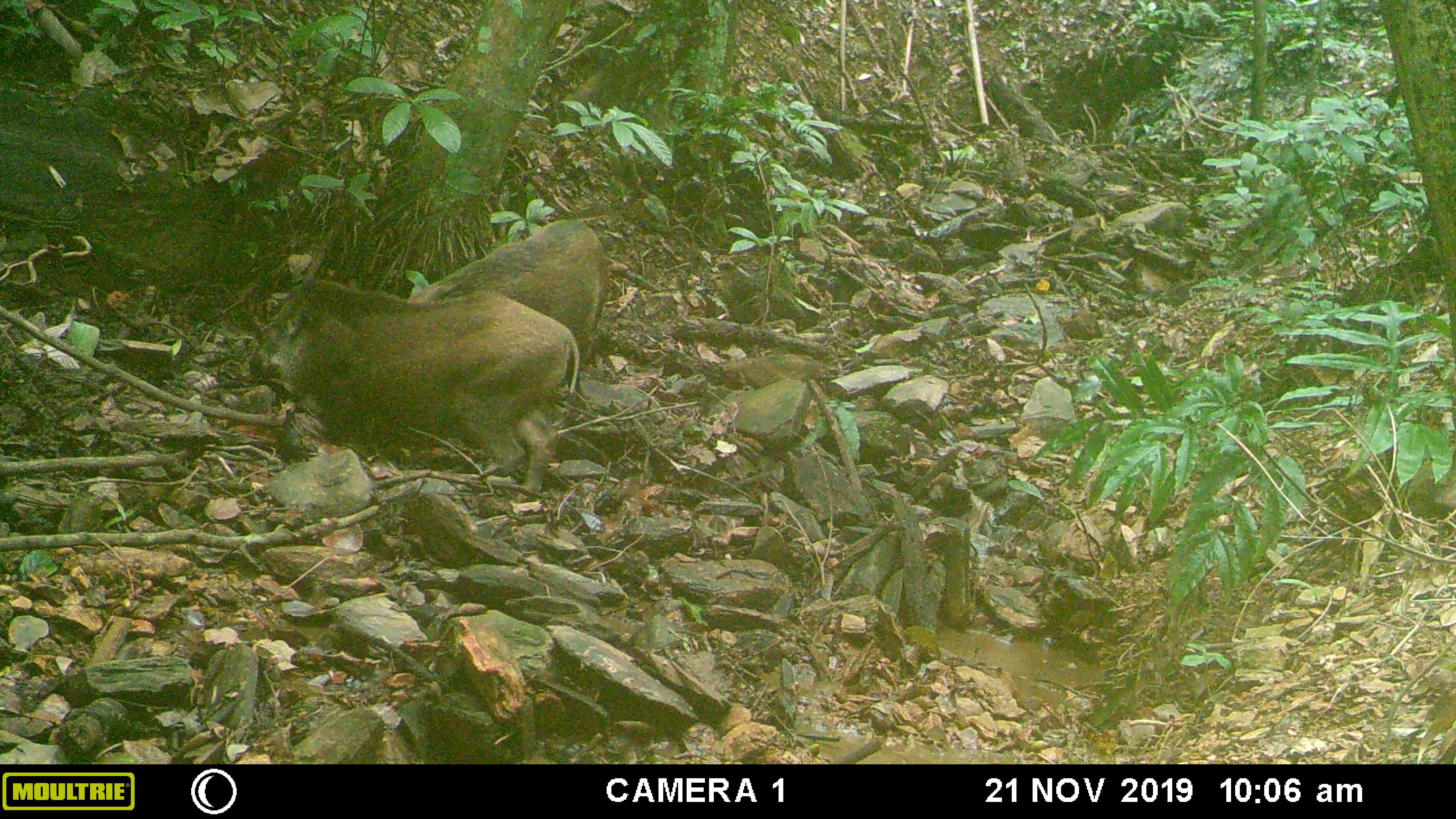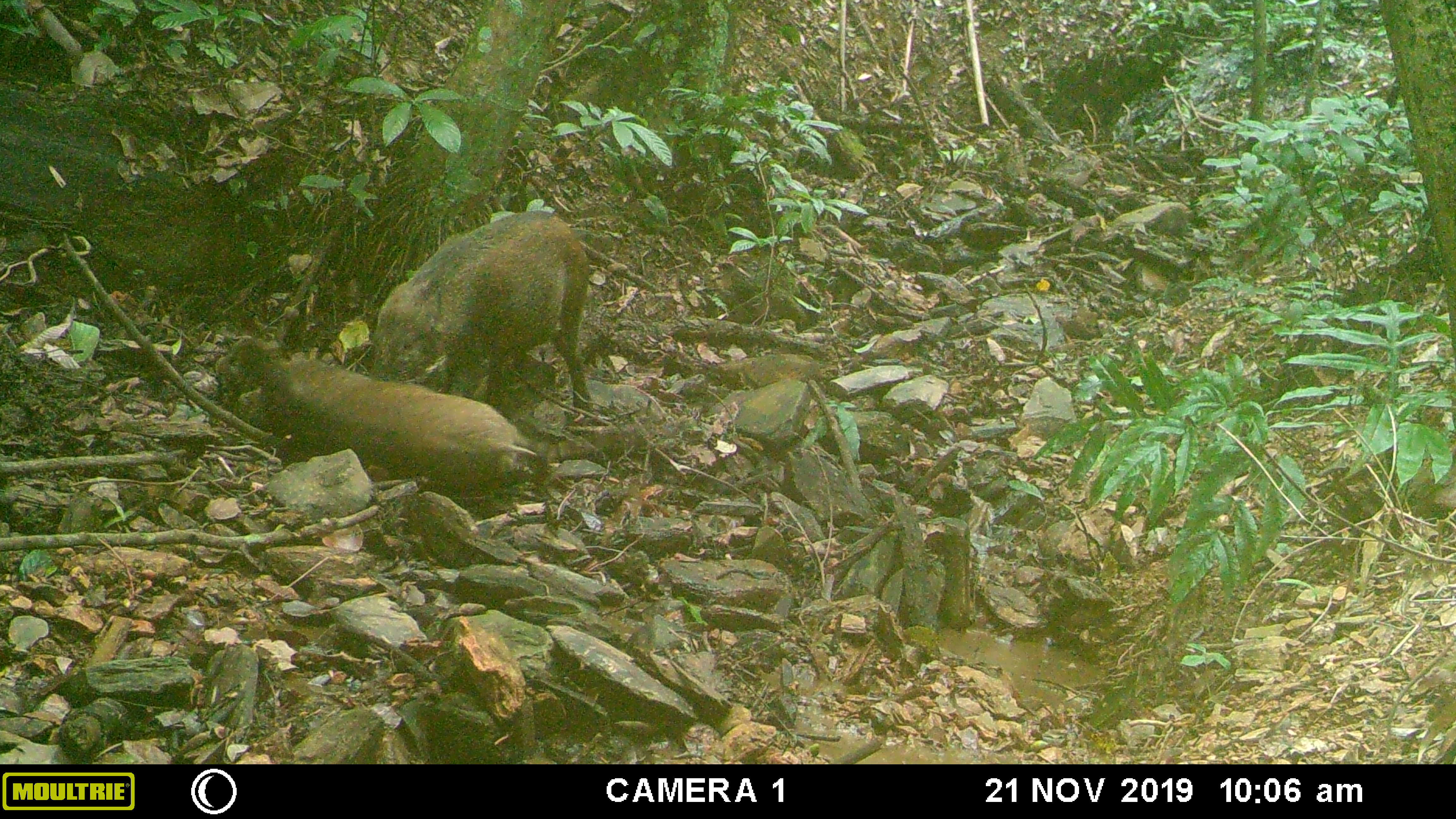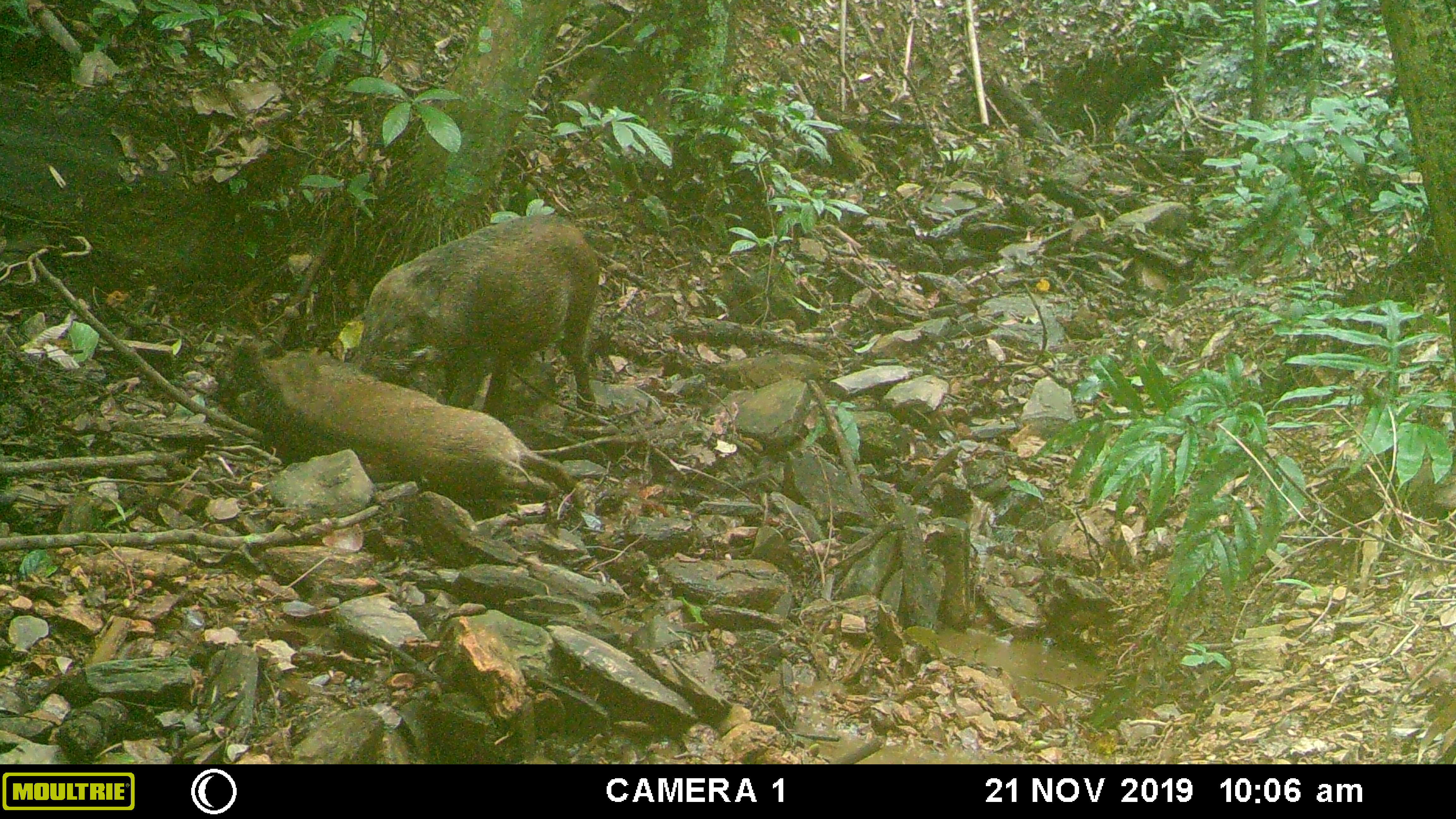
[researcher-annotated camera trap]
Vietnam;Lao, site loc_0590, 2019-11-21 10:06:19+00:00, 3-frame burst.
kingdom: Animalia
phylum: Chordata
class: Mammalia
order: Artiodactyla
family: Suidae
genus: Sus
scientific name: Sus scrofa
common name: eurasian wild pig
Eurasian wild pig (Sus scrofa). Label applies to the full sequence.